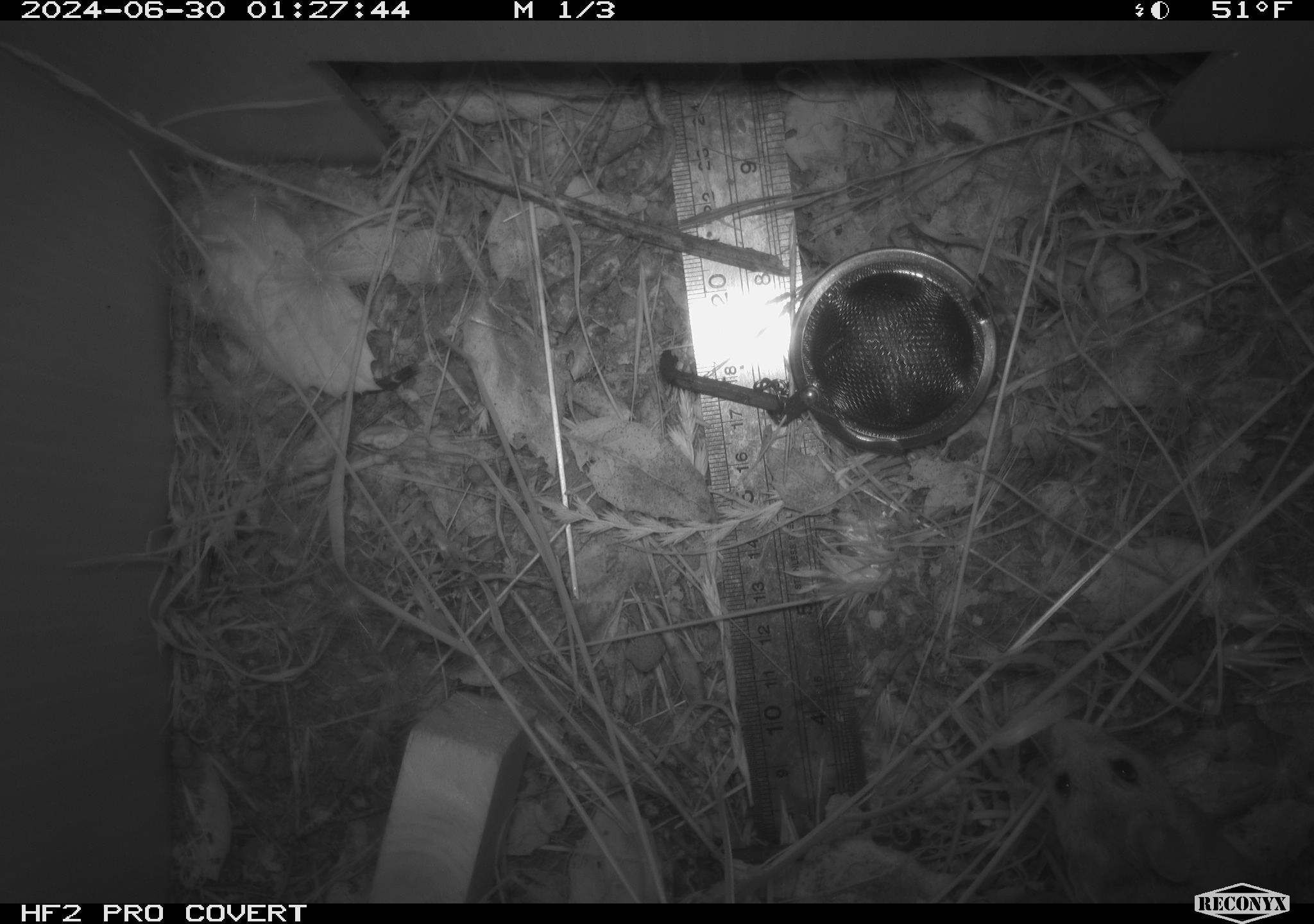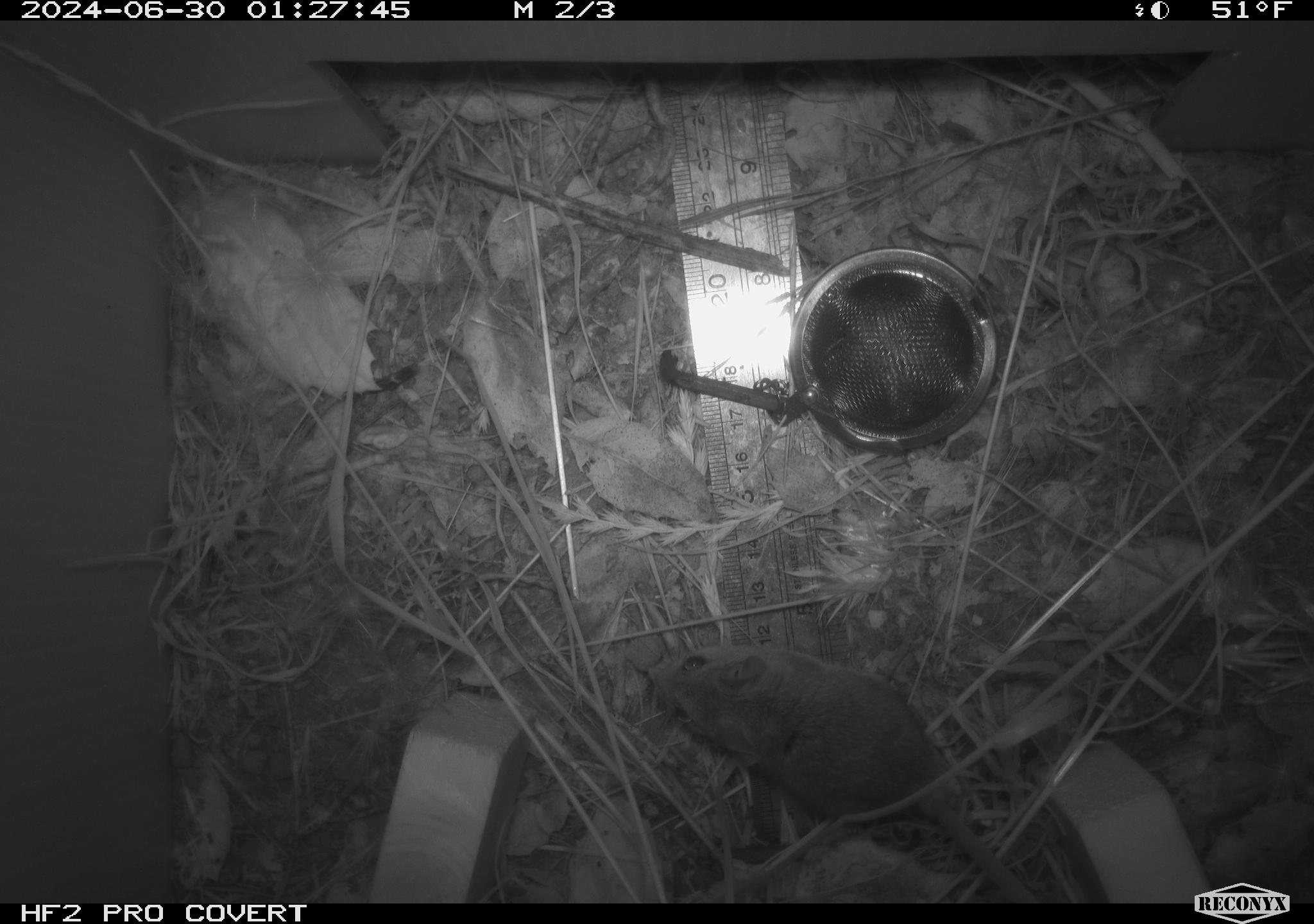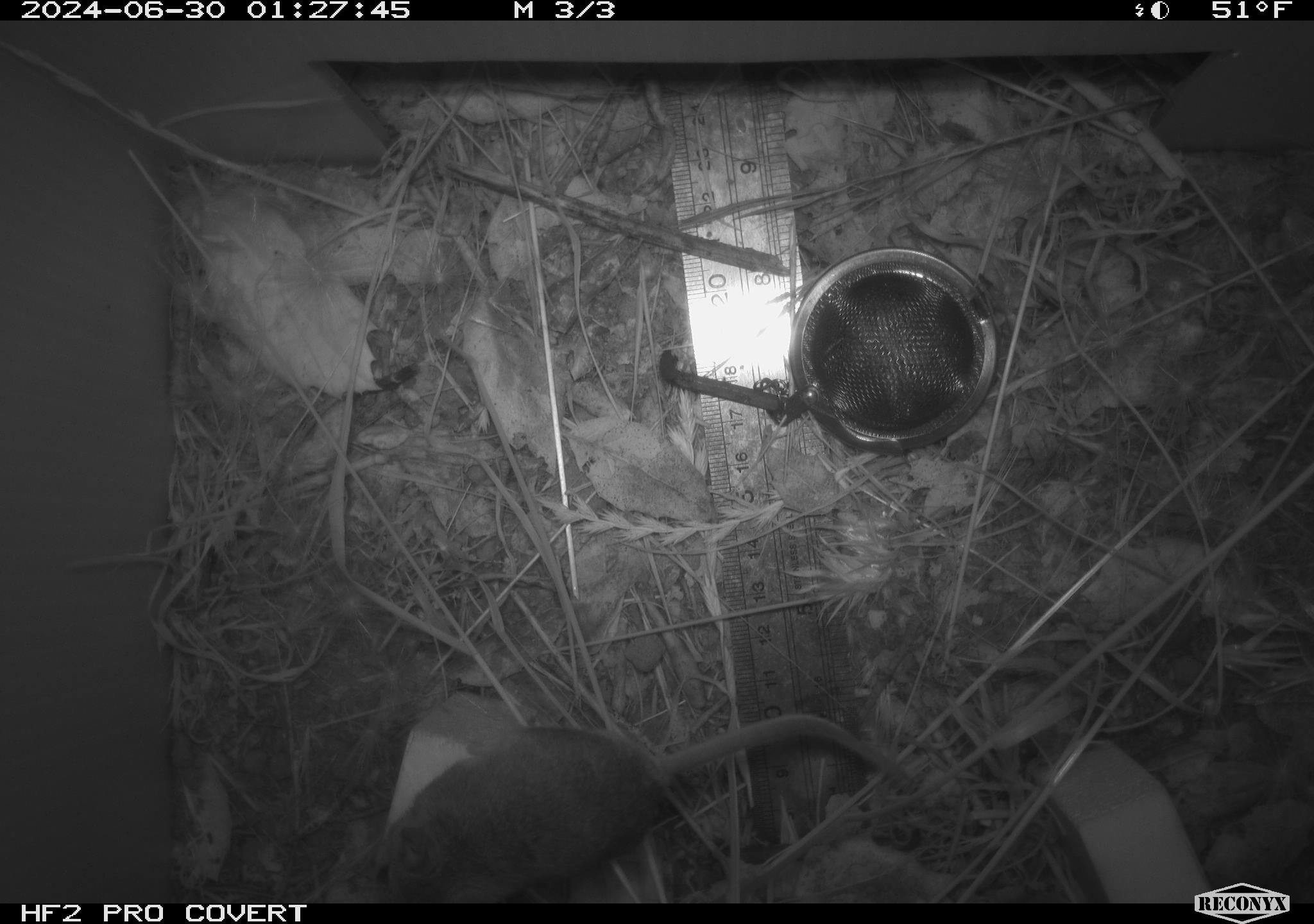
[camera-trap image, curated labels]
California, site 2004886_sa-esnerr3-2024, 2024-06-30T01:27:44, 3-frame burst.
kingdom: Animalia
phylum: Chordata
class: Mammalia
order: Rodentia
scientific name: Rodentia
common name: rodent